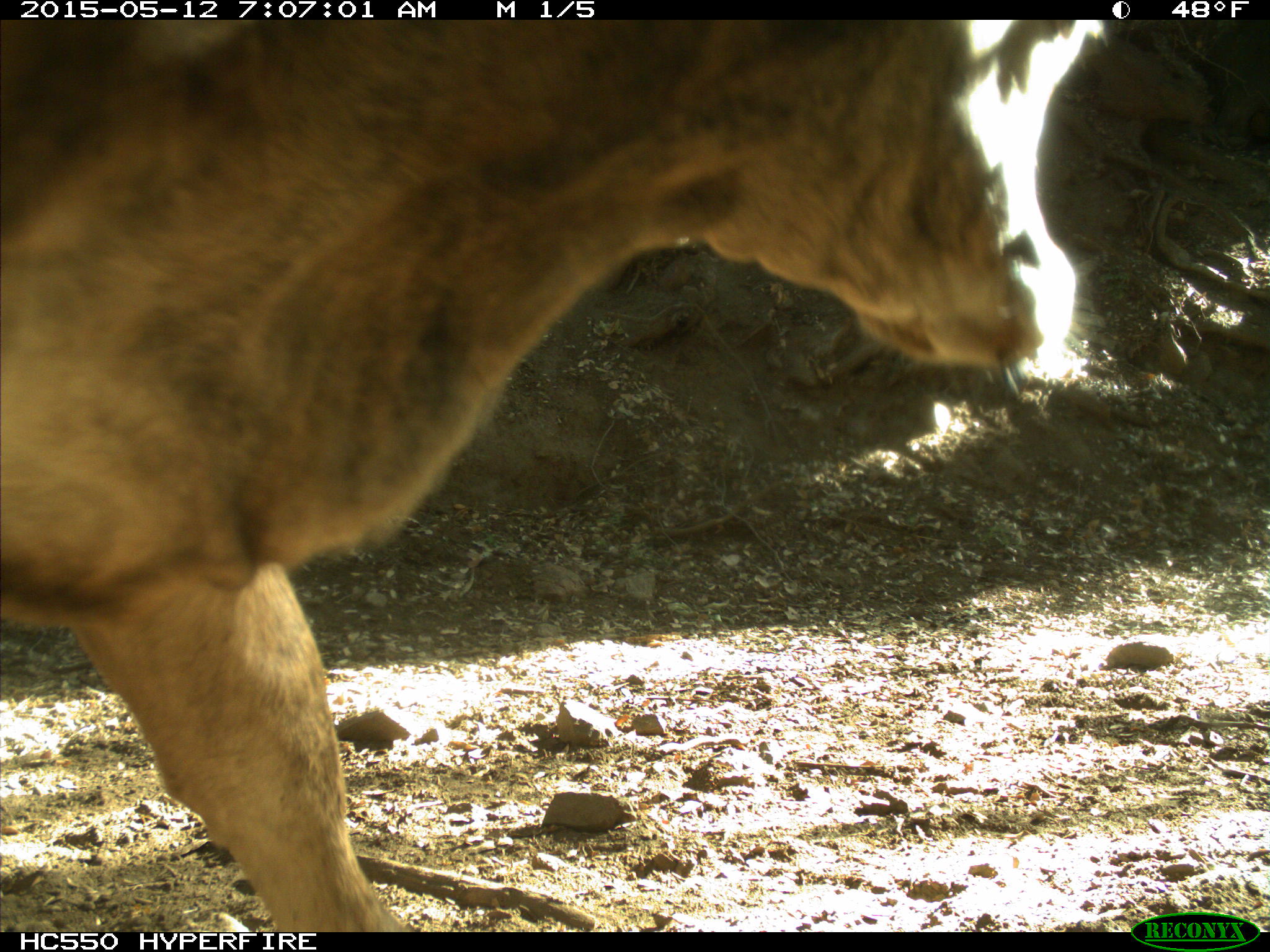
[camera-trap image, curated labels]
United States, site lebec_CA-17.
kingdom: Animalia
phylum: Chordata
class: Mammalia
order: Artiodactyla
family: Bovidae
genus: Bos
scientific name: Bos taurus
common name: domestic cow